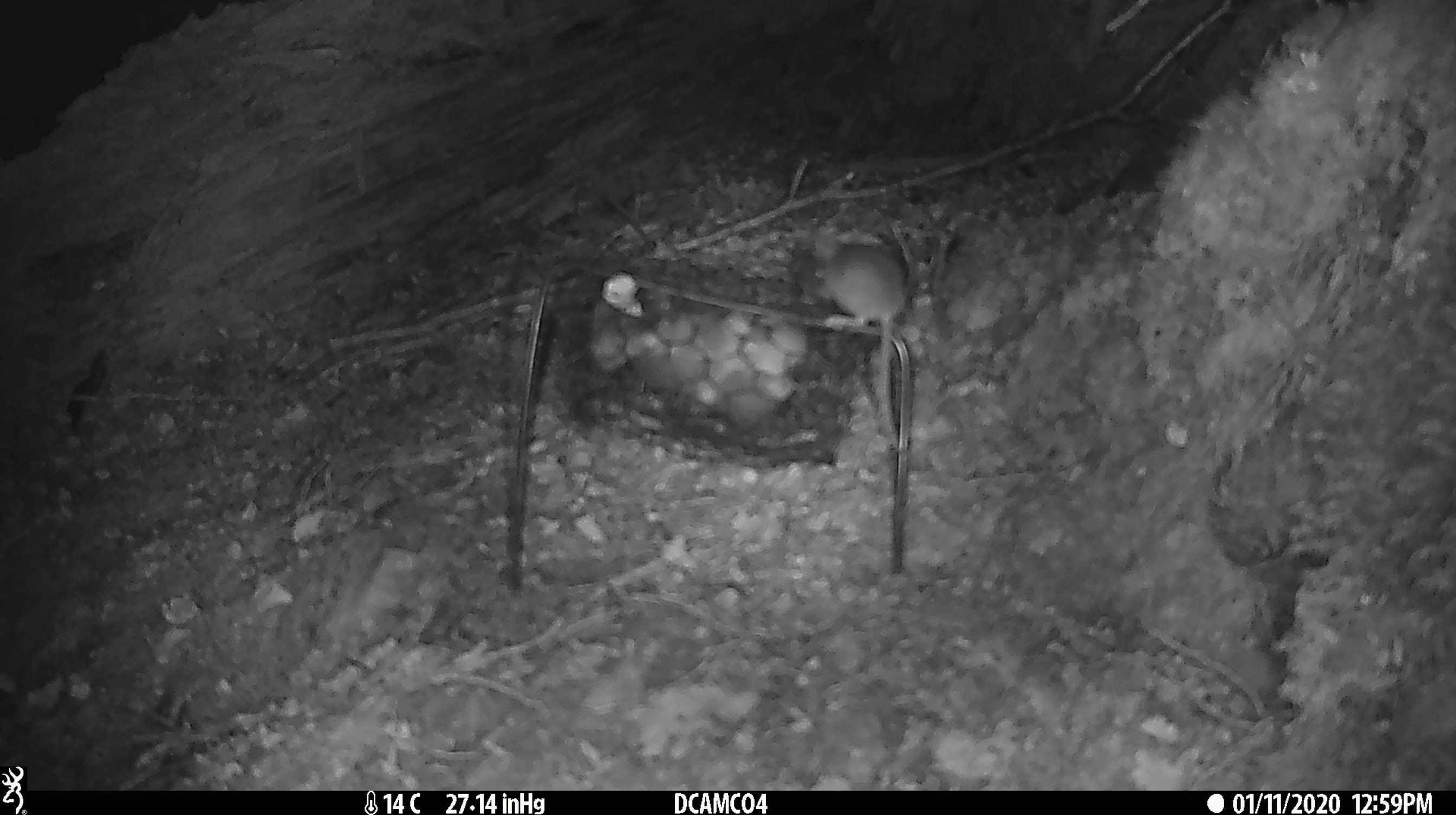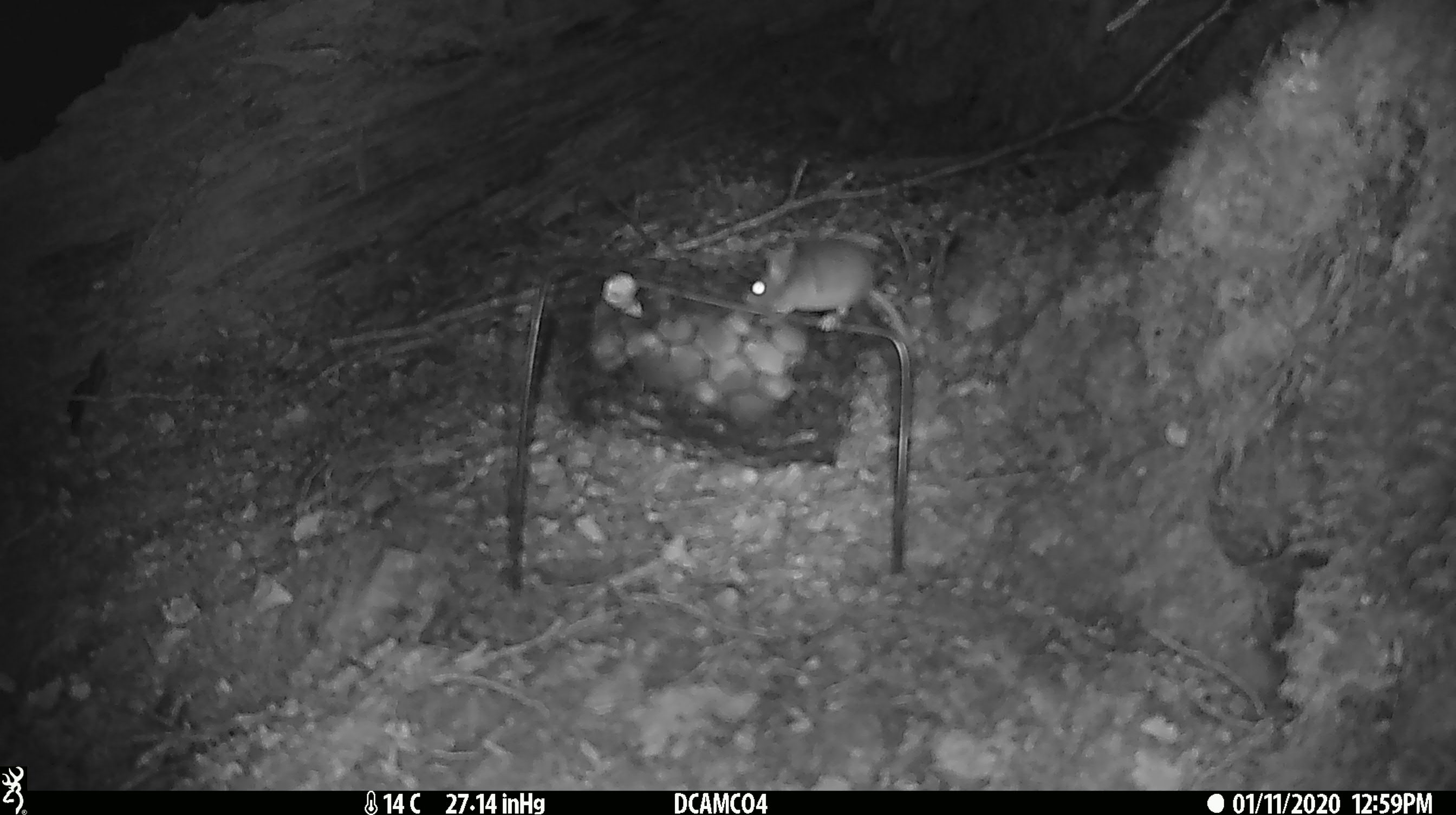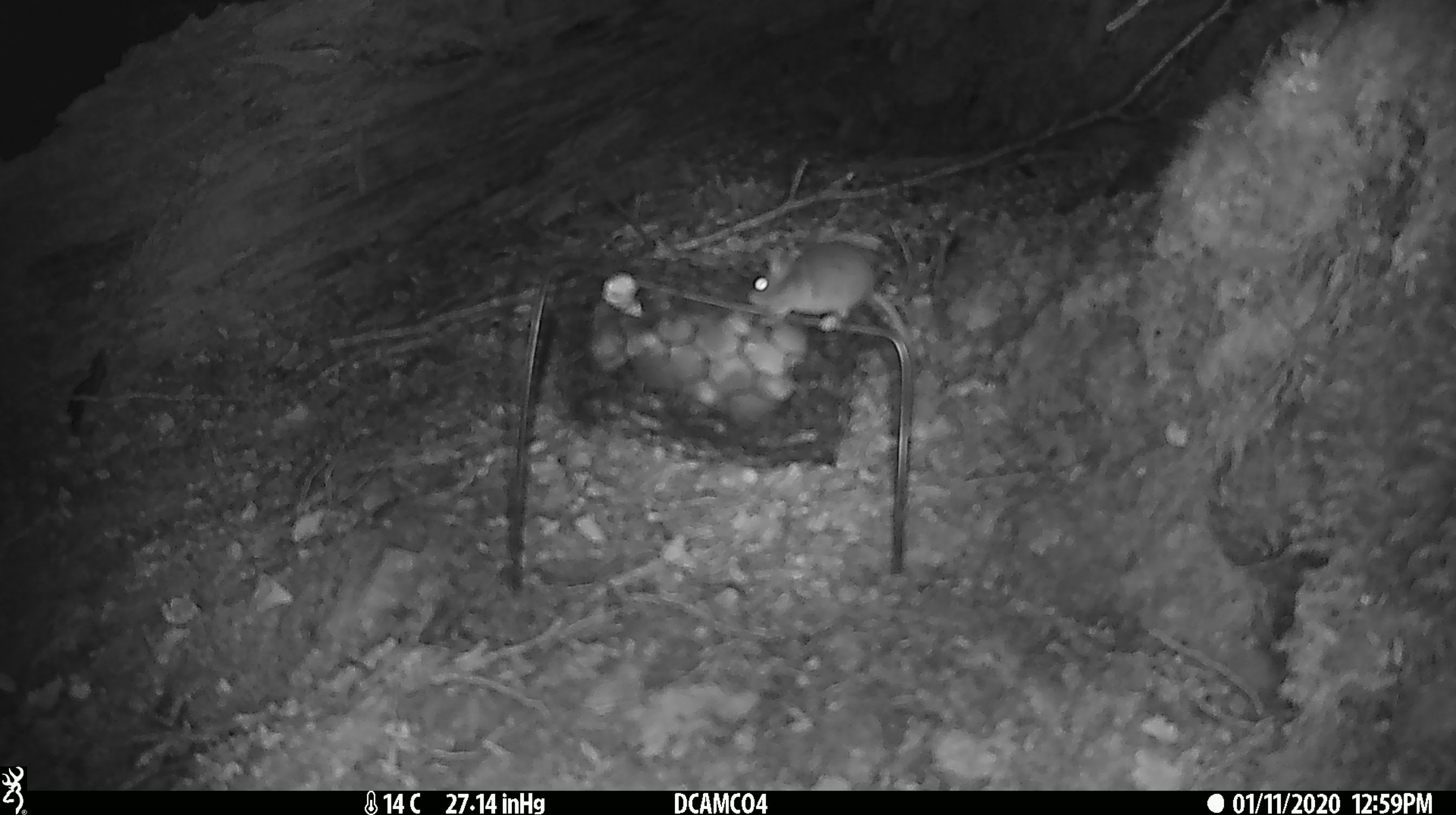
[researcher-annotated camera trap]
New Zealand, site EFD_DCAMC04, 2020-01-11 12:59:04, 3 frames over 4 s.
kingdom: Animalia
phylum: Chordata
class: Mammalia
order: Rodentia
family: Muridae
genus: Mus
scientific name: Mus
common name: mouse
Mouse (Mus).